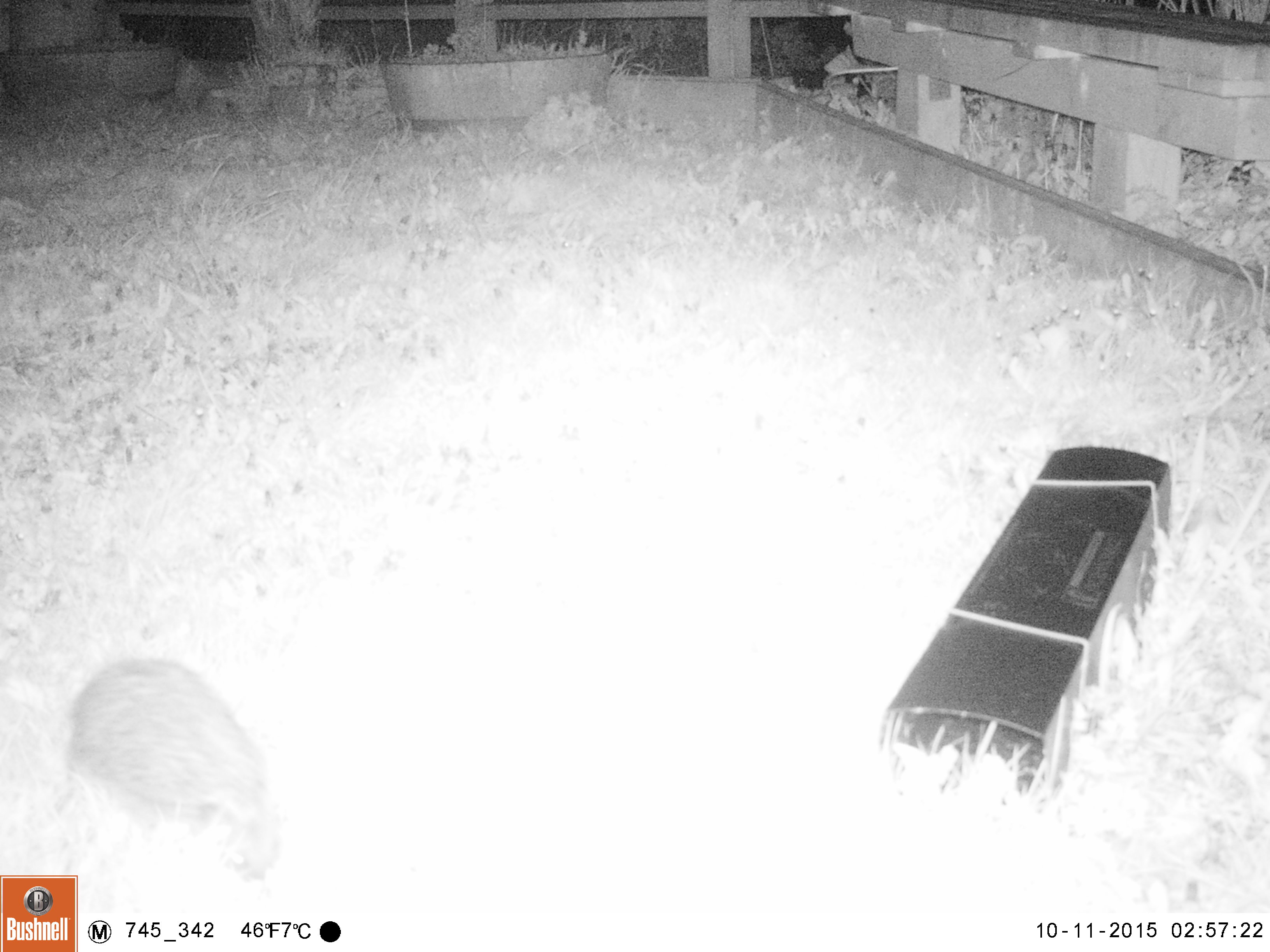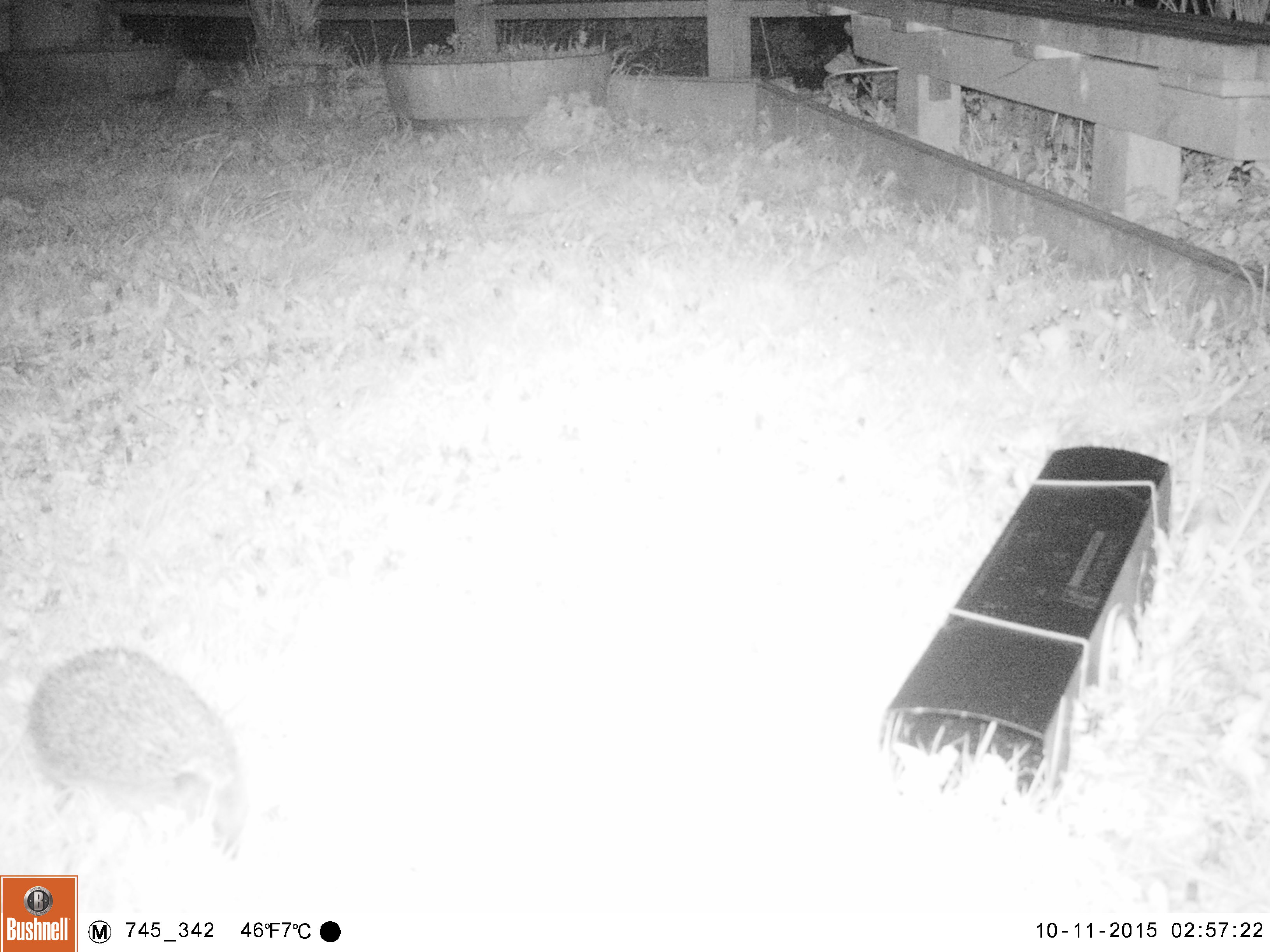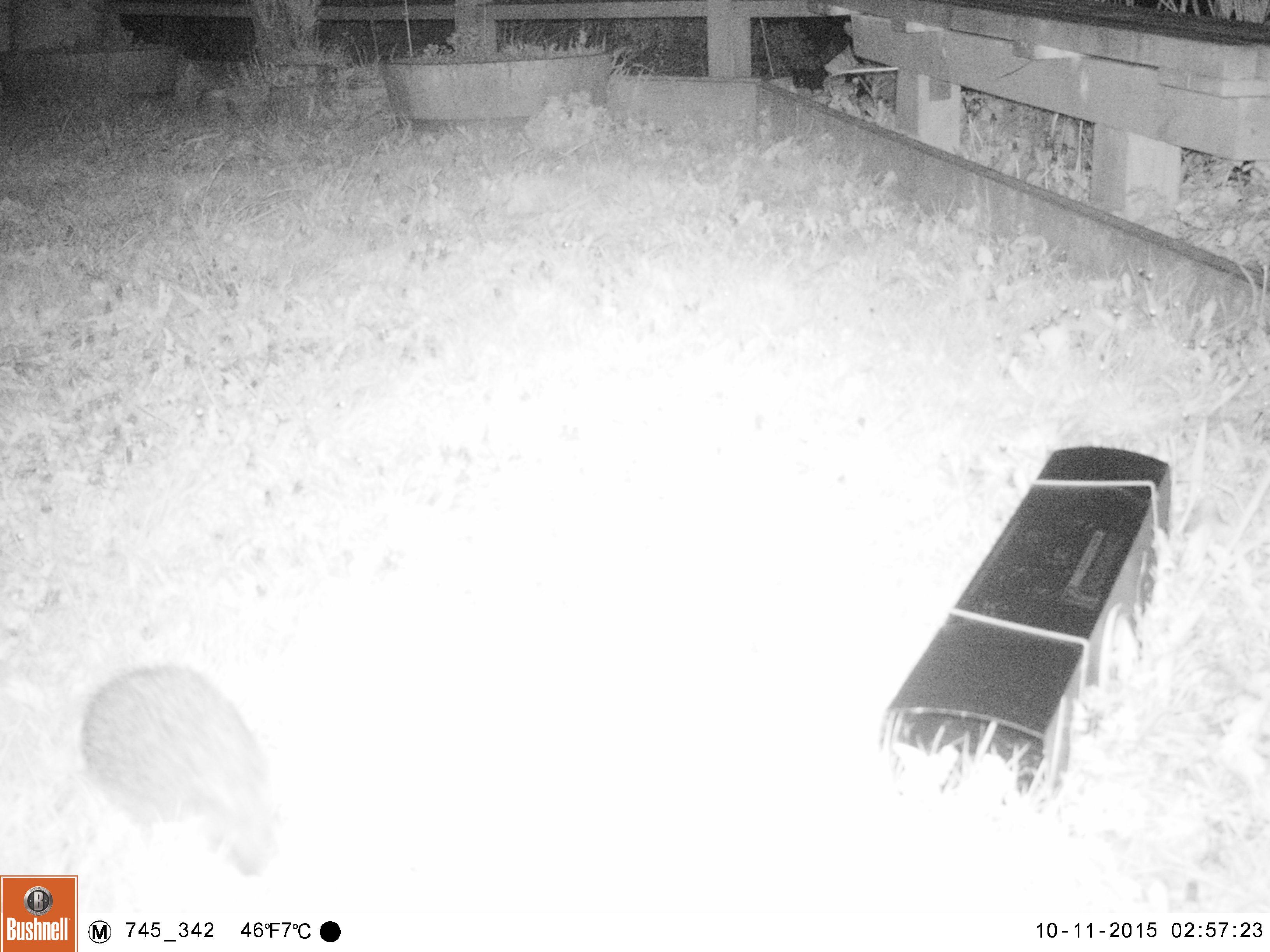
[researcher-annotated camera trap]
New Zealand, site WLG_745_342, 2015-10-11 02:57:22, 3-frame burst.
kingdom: Animalia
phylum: Chordata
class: Mammalia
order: Eulipotyphla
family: Erinaceidae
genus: Erinaceus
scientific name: Erinaceus europaeus europaeus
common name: european hedgehog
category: hedgehog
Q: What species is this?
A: Hedgehog (european hedgehog) (Erinaceus europaeus europaeus).